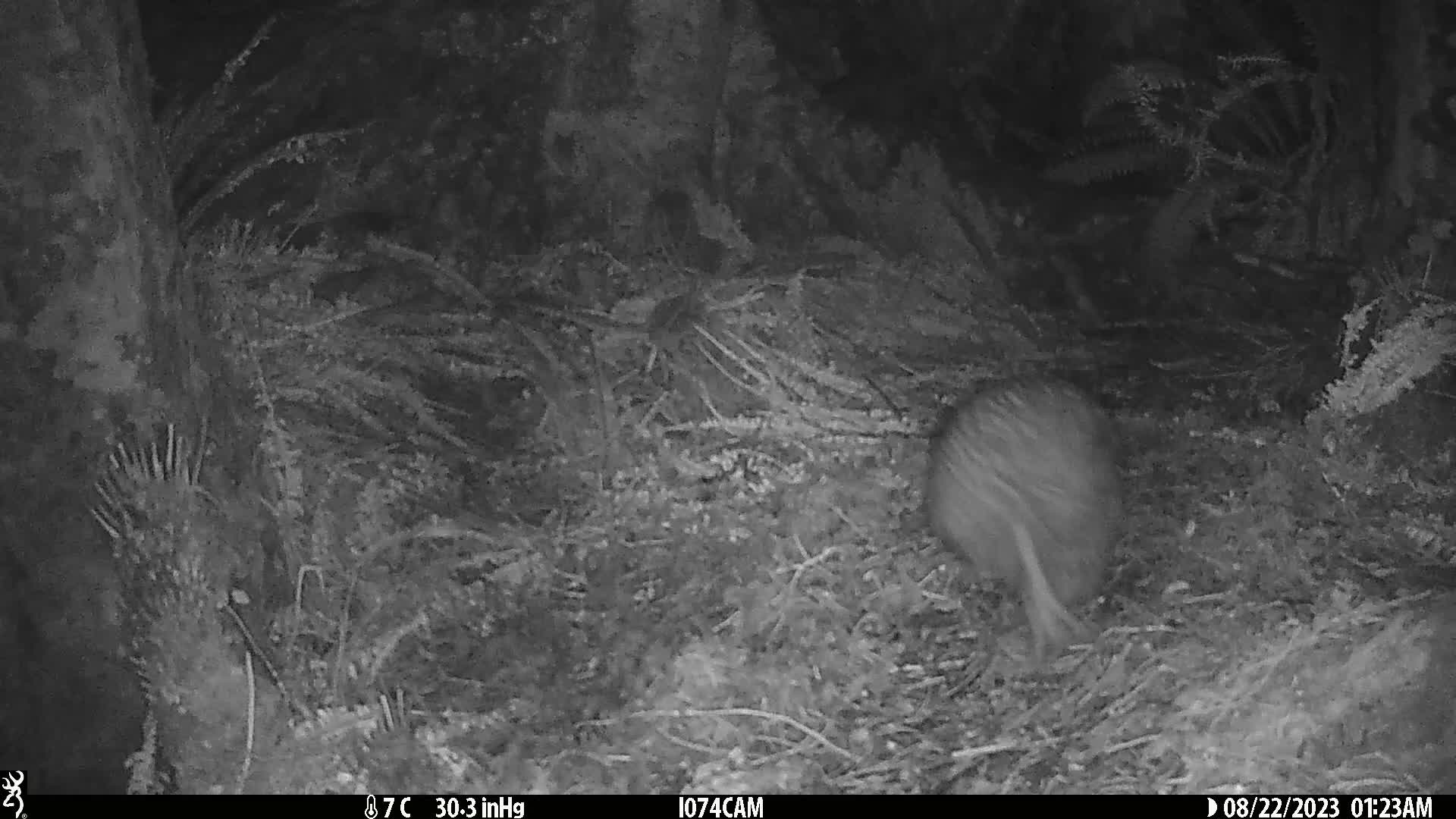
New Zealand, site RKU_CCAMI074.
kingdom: Animalia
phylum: Chordata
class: Aves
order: Apterygiformes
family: Apterygidae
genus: Apteryx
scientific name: Apteryx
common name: kiwi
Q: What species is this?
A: Kiwi (Apteryx).